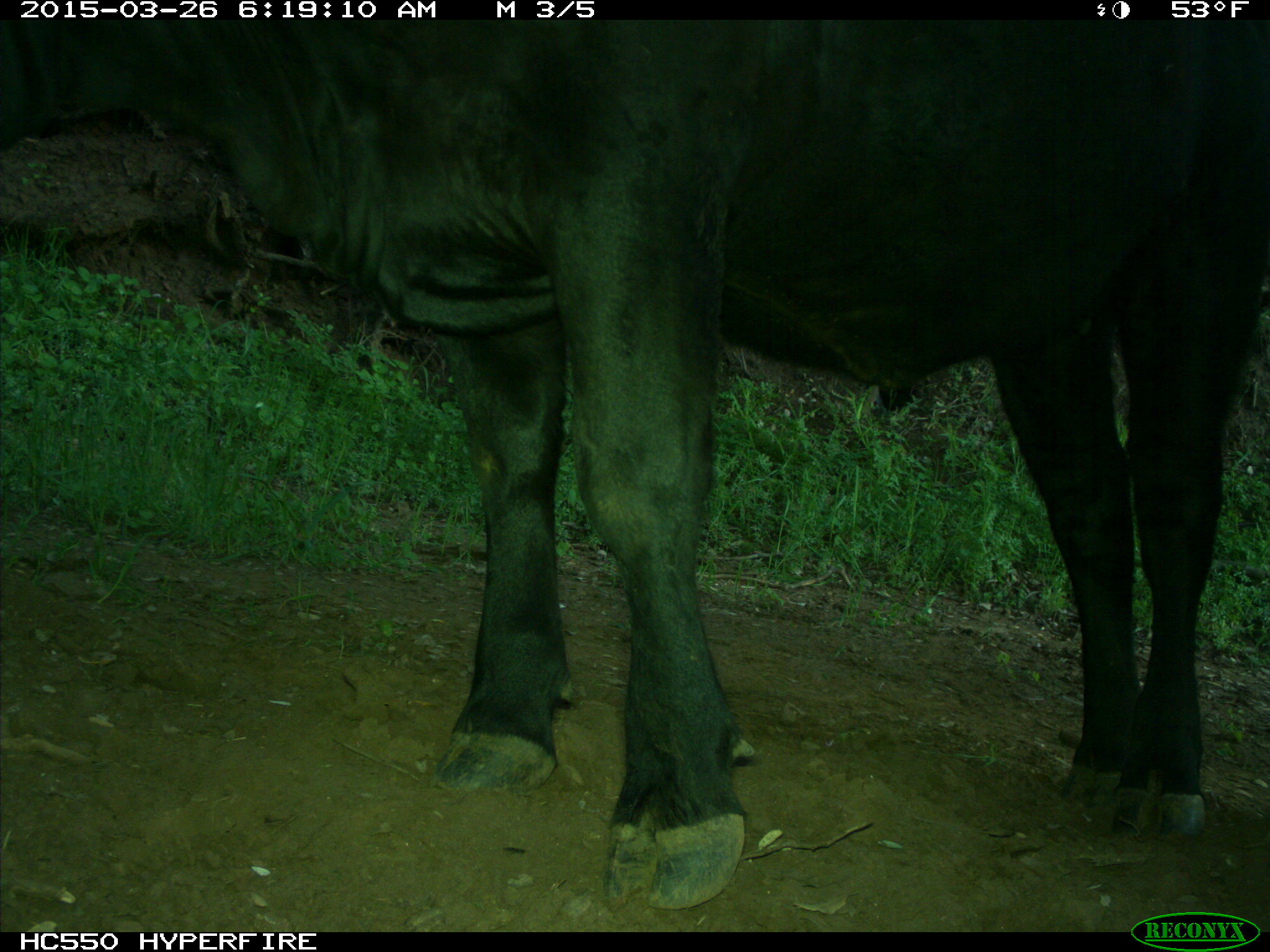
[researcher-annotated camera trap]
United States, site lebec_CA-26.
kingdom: Animalia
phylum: Chordata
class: Mammalia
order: Artiodactyla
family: Bovidae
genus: Bos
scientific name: Bos taurus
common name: domestic cow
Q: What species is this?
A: Bos taurus (domestic cow).